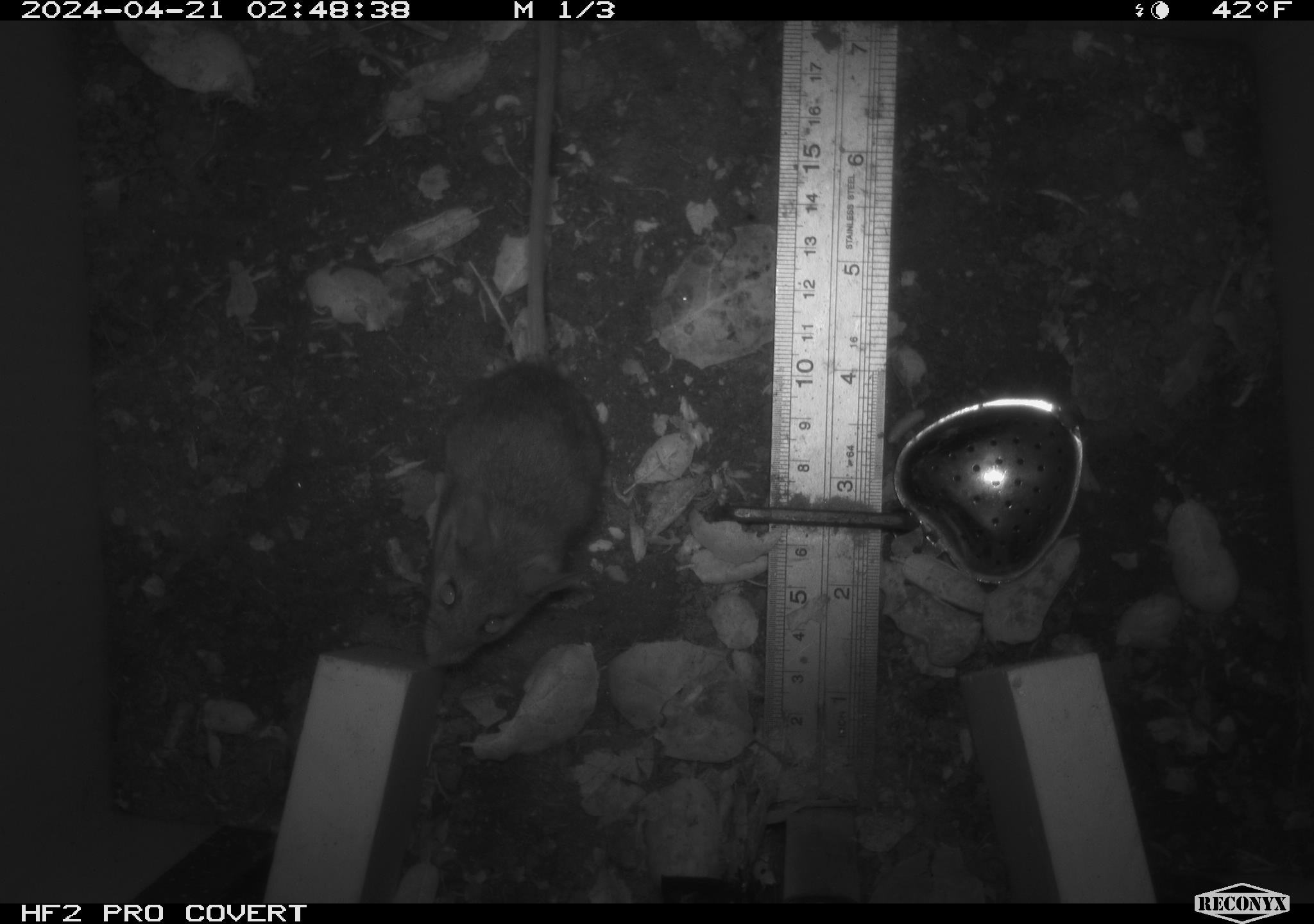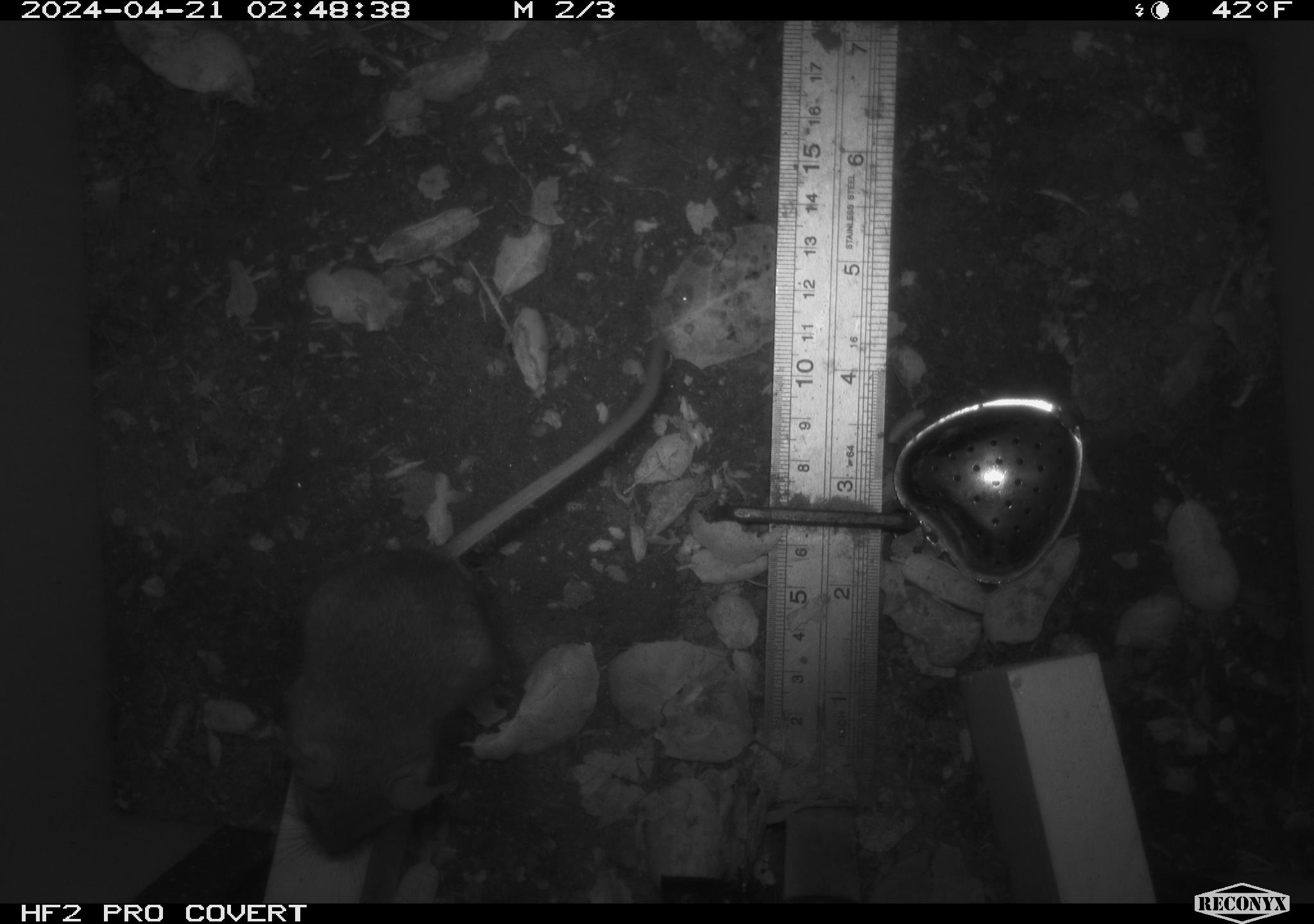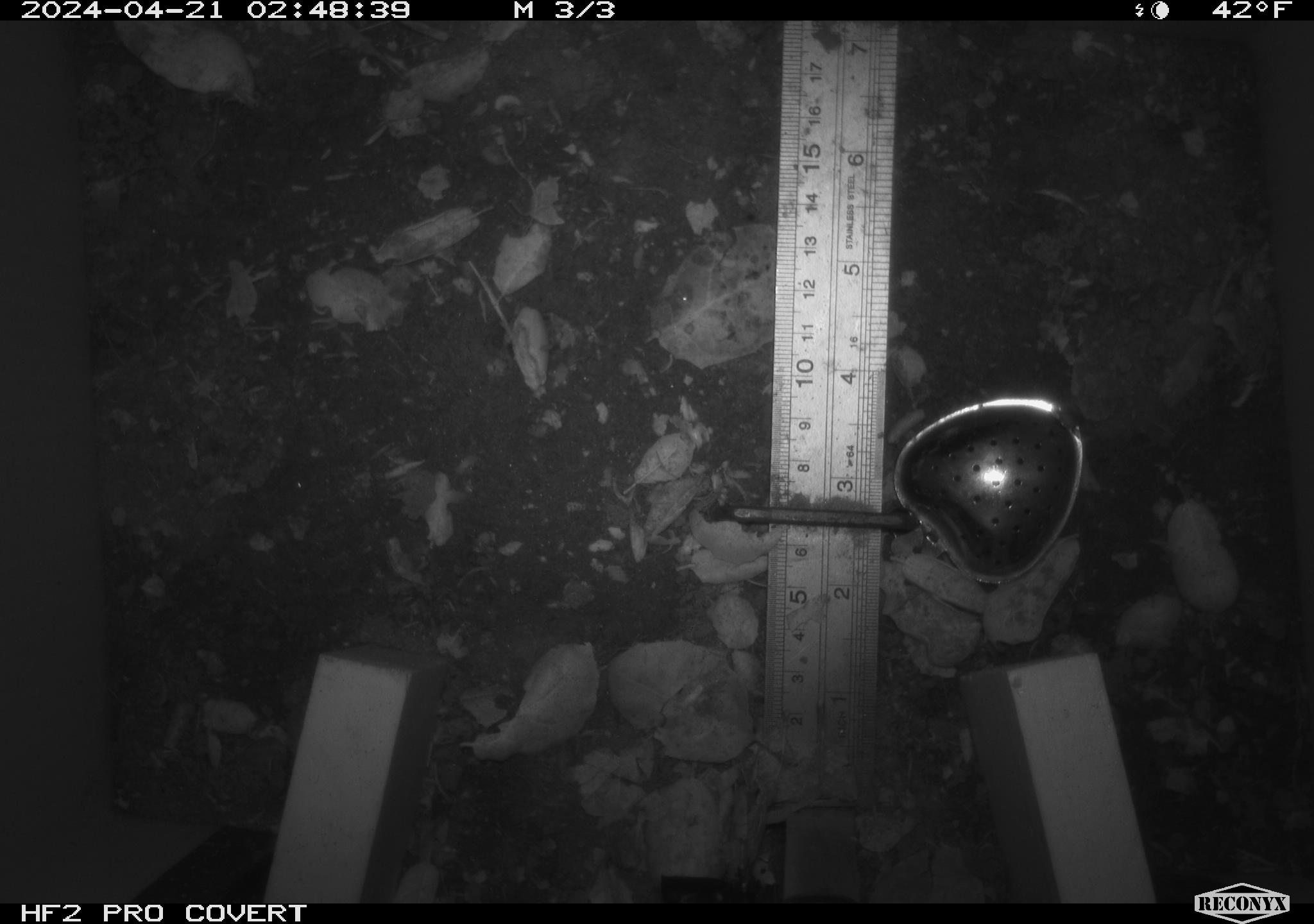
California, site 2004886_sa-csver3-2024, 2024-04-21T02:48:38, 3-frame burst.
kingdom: Animalia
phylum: Chordata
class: Mammalia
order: Rodentia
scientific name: Rodentia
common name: rodent